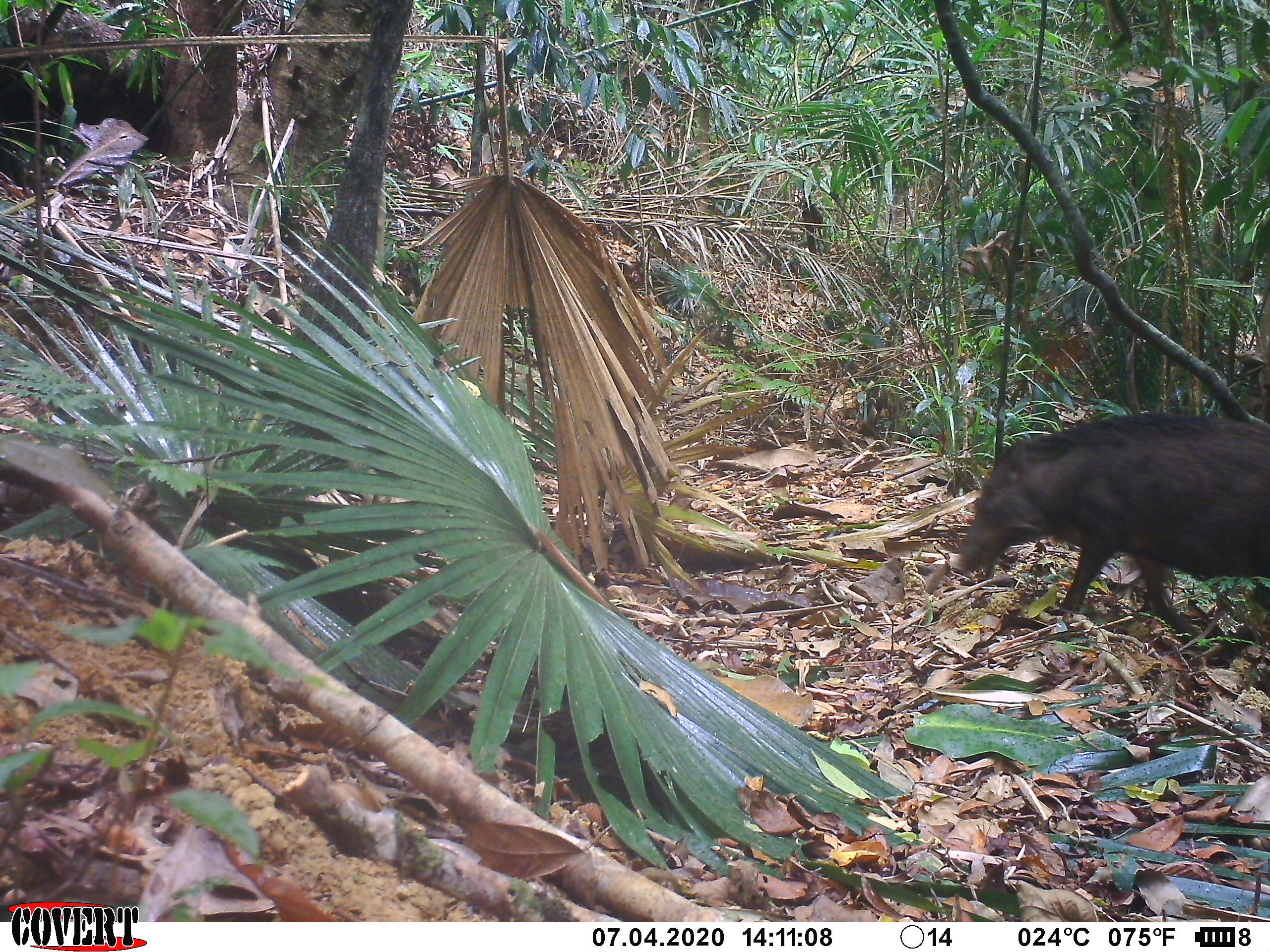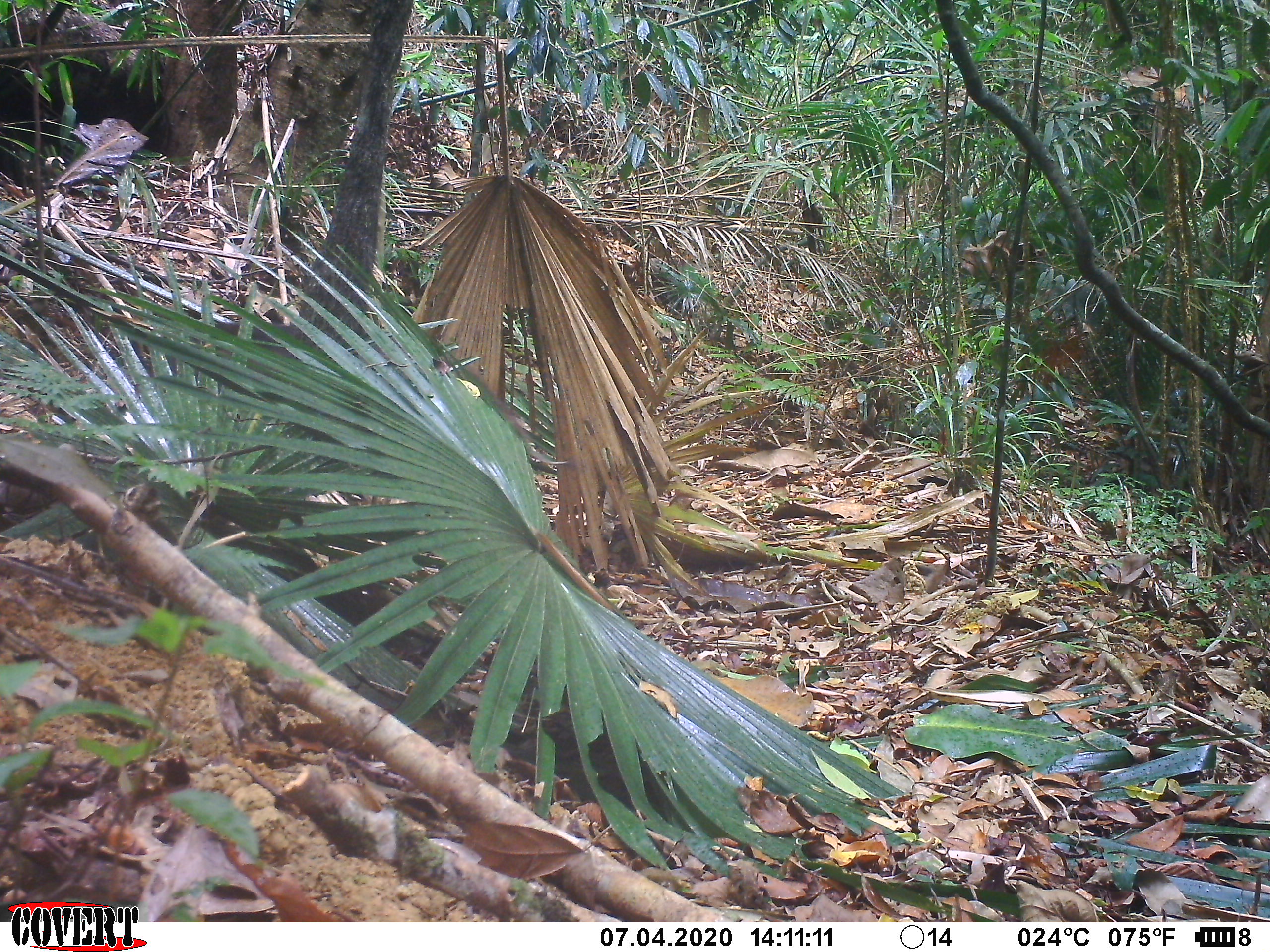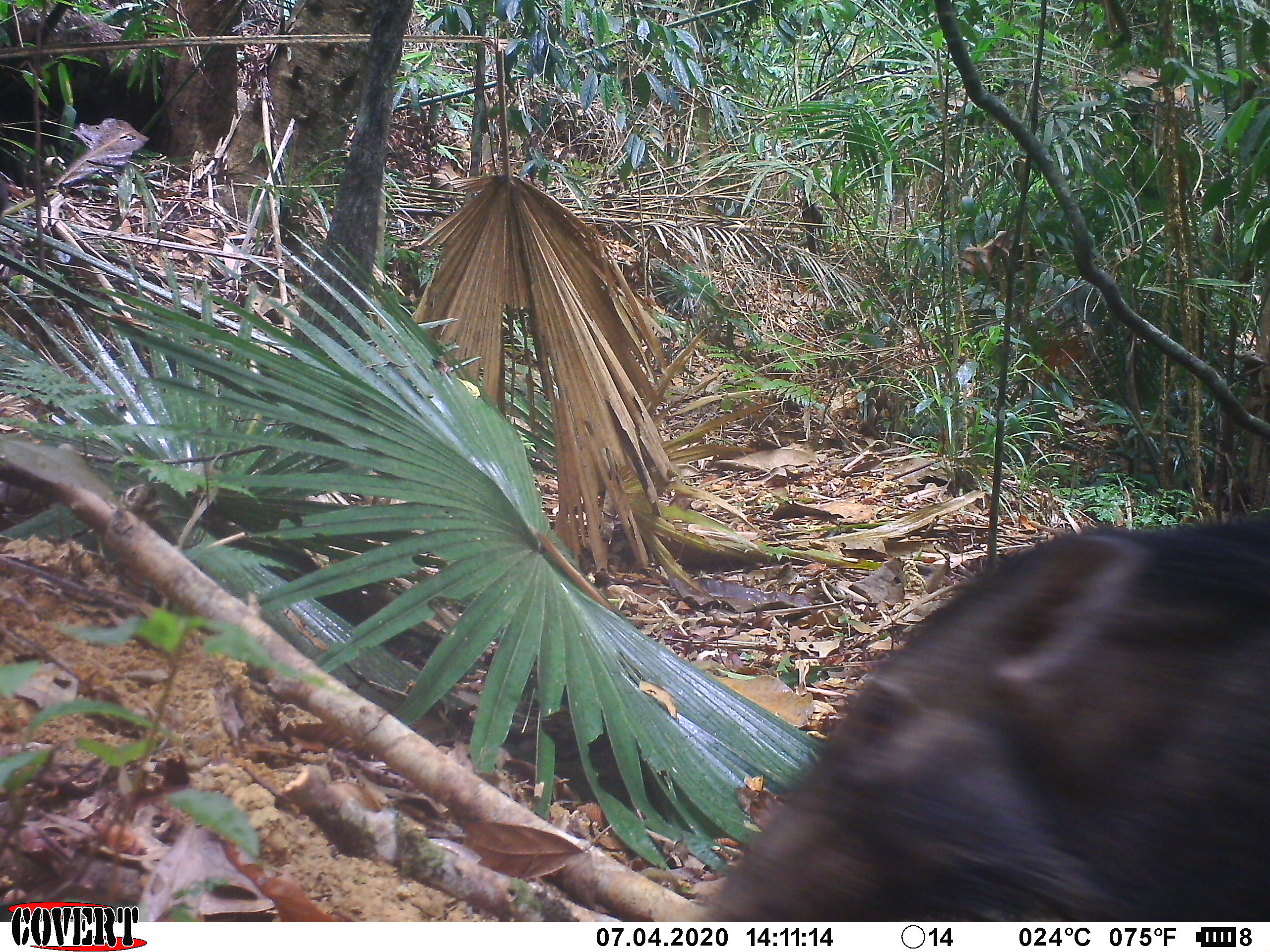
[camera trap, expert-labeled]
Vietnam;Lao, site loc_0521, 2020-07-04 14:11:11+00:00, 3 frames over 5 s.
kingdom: Animalia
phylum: Chordata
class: Mammalia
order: Artiodactyla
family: Suidae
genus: Sus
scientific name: Sus scrofa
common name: eurasian wild pig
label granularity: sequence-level